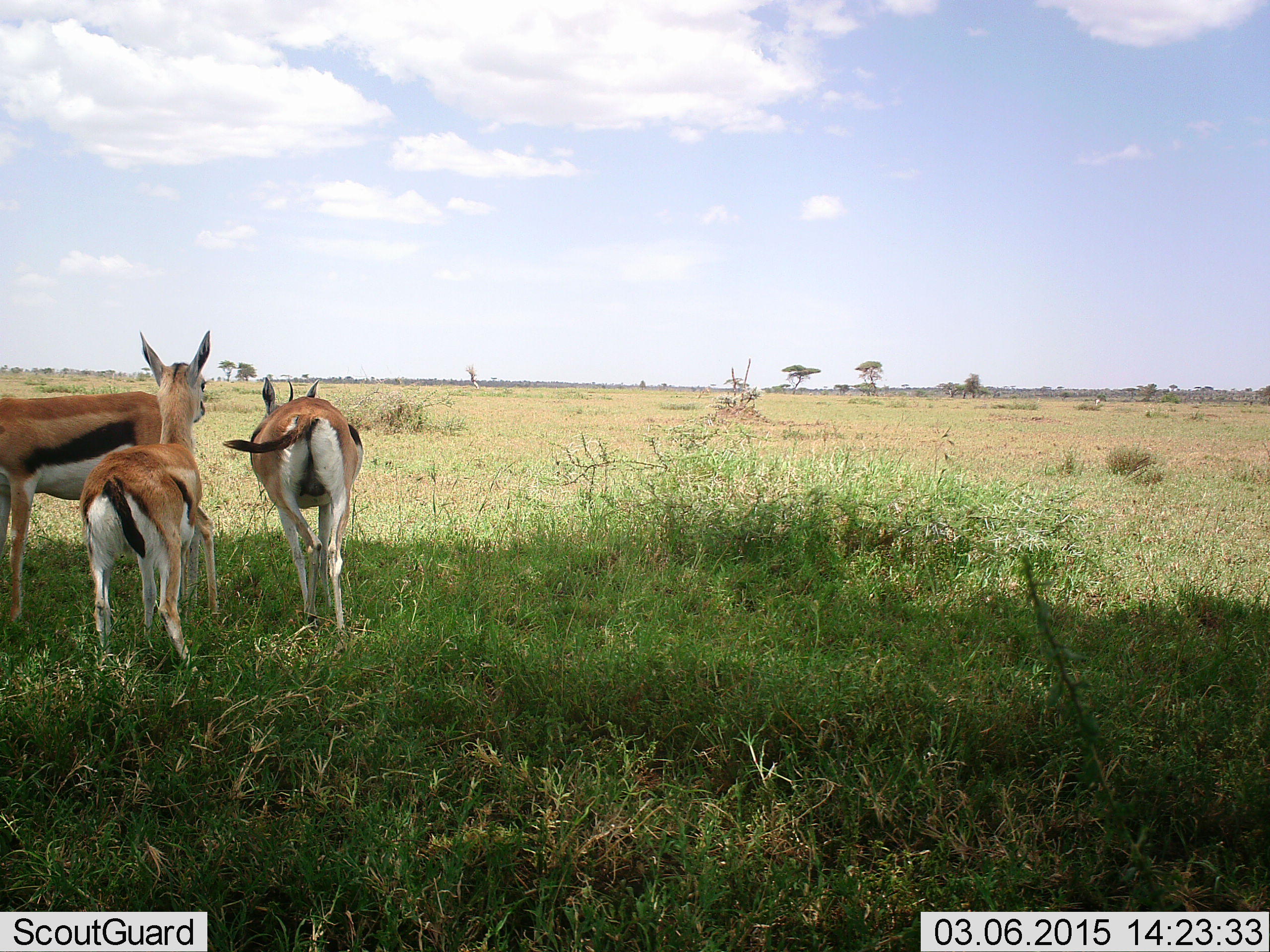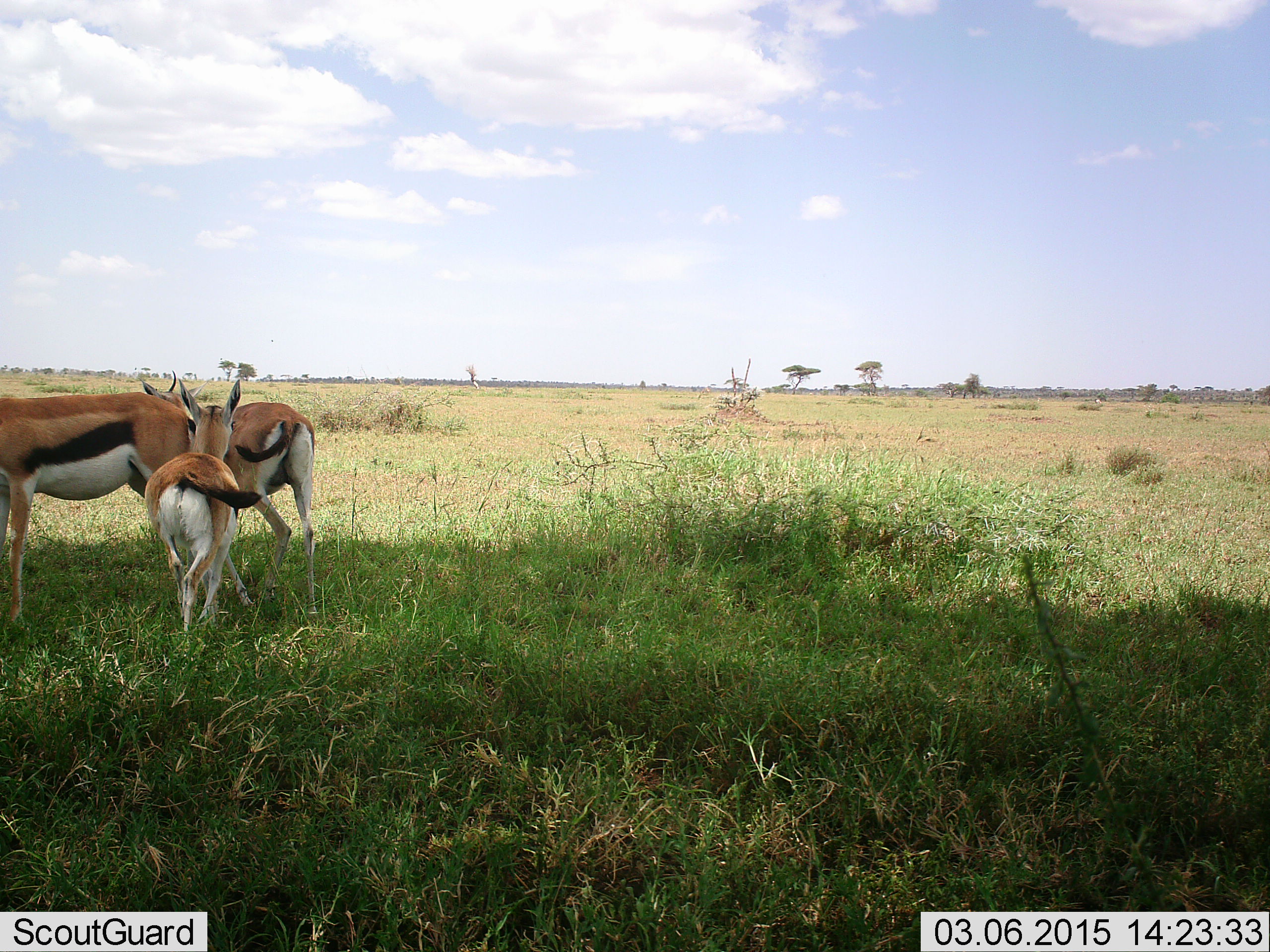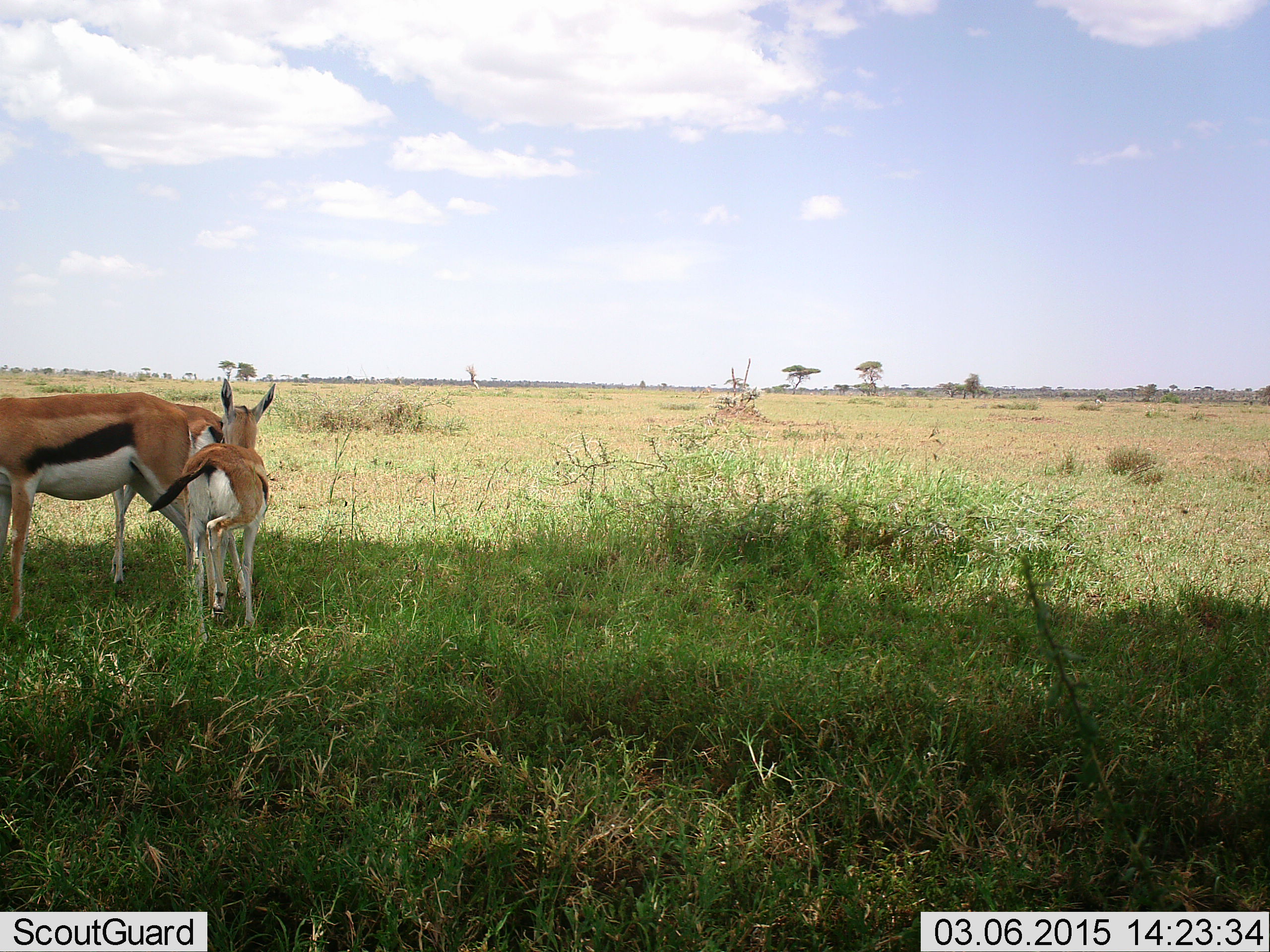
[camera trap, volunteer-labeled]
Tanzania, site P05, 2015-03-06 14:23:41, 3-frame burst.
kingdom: Animalia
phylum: Chordata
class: Mammalia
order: Artiodactyla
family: Bovidae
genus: Eudorcas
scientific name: Eudorcas thomsonii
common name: thomson's gazelle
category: gazellethomsons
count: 3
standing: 100%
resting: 0%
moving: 60%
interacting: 30%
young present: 60%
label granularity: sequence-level